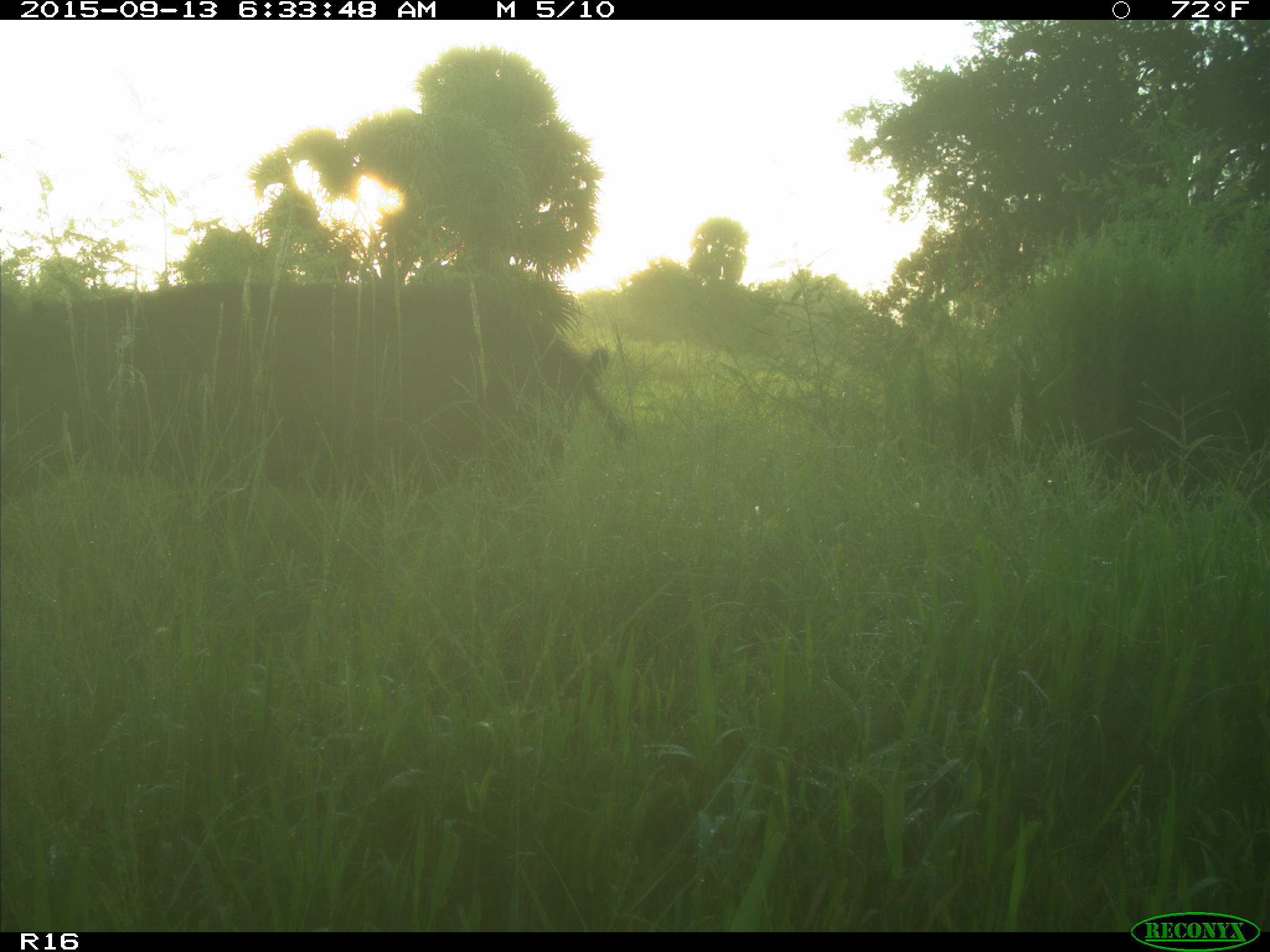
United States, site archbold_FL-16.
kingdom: Animalia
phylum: Chordata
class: Mammalia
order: Artiodactyla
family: Suidae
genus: Sus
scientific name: Sus scrofa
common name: wild boar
Sus scrofa (wild boar).